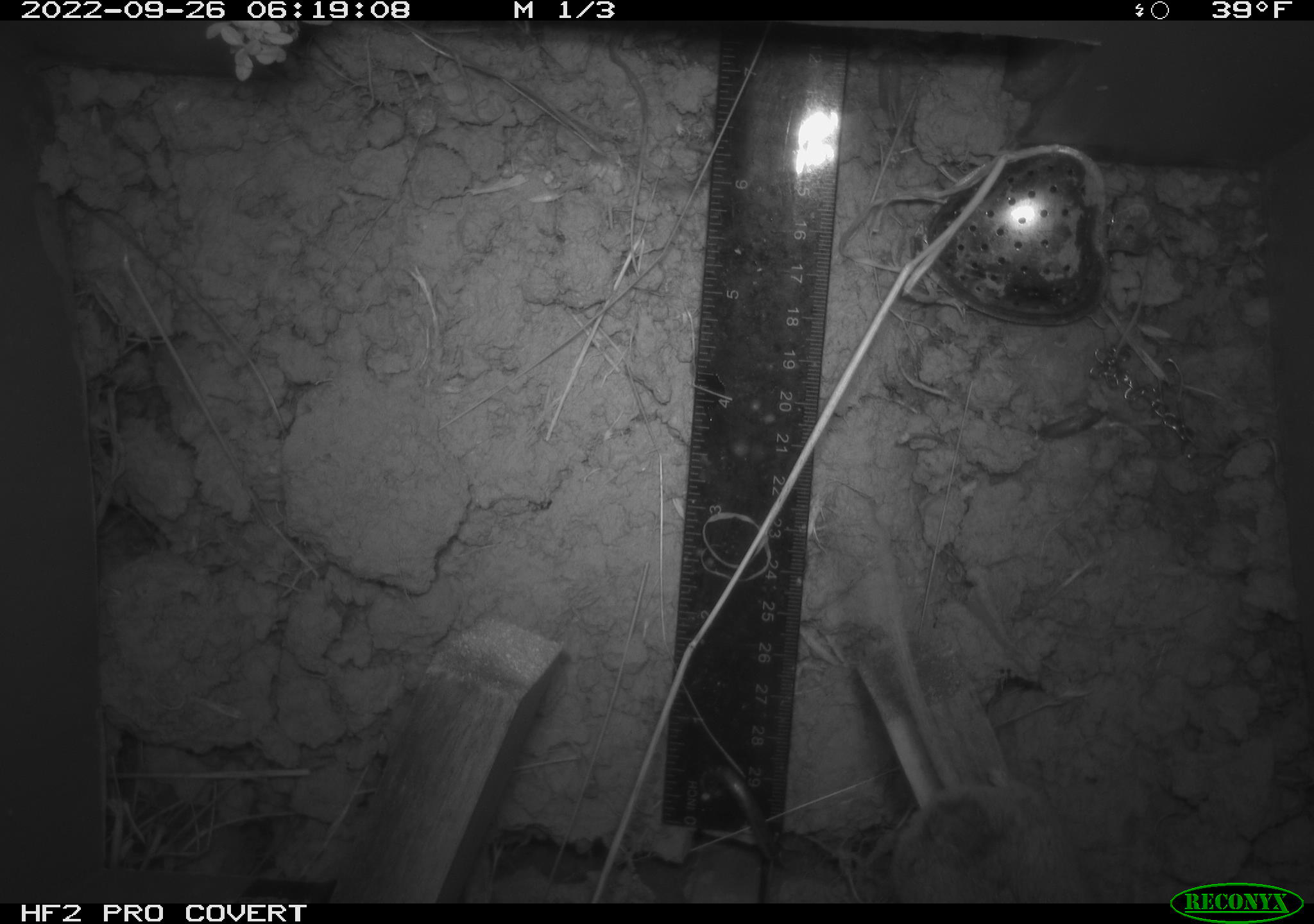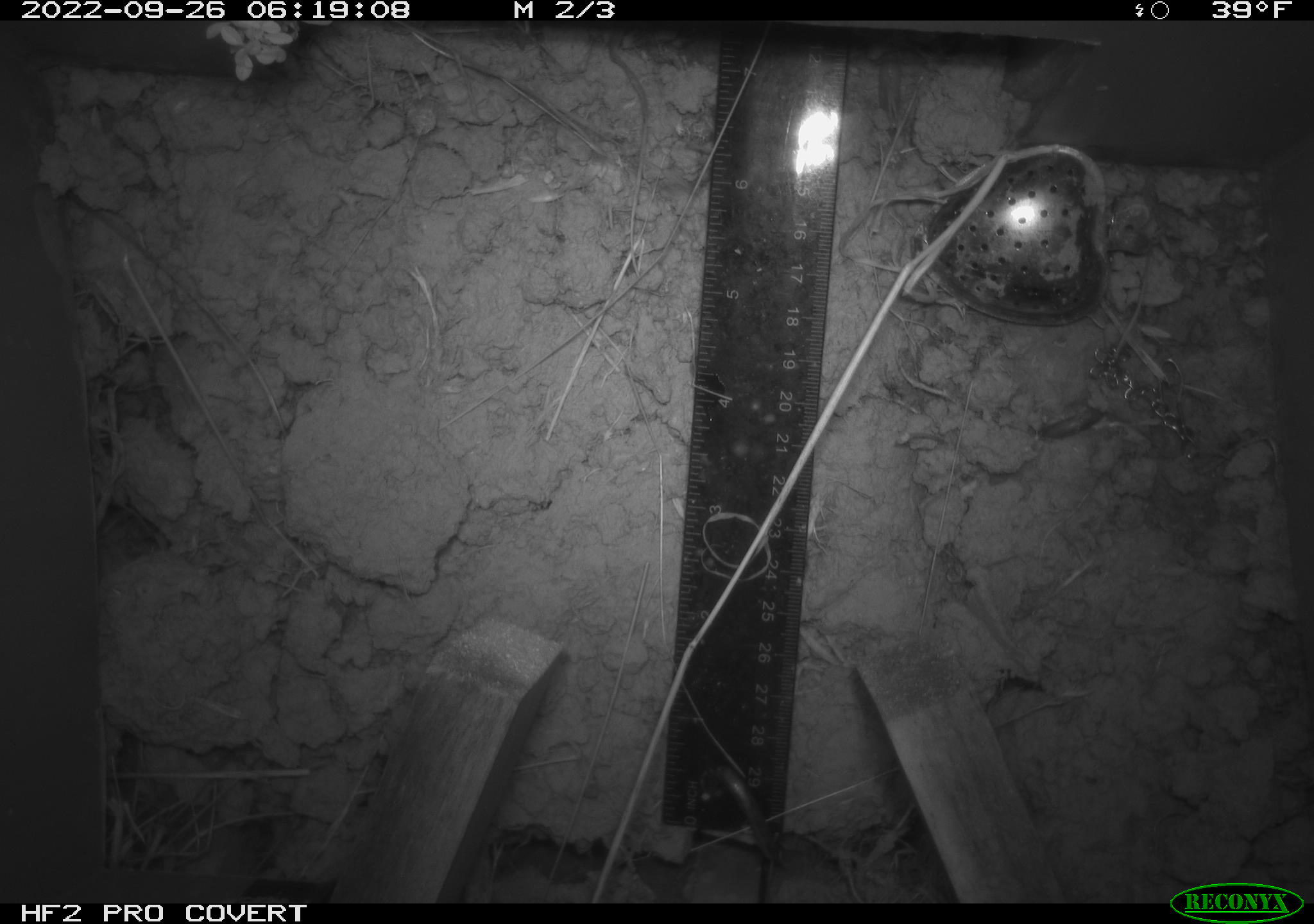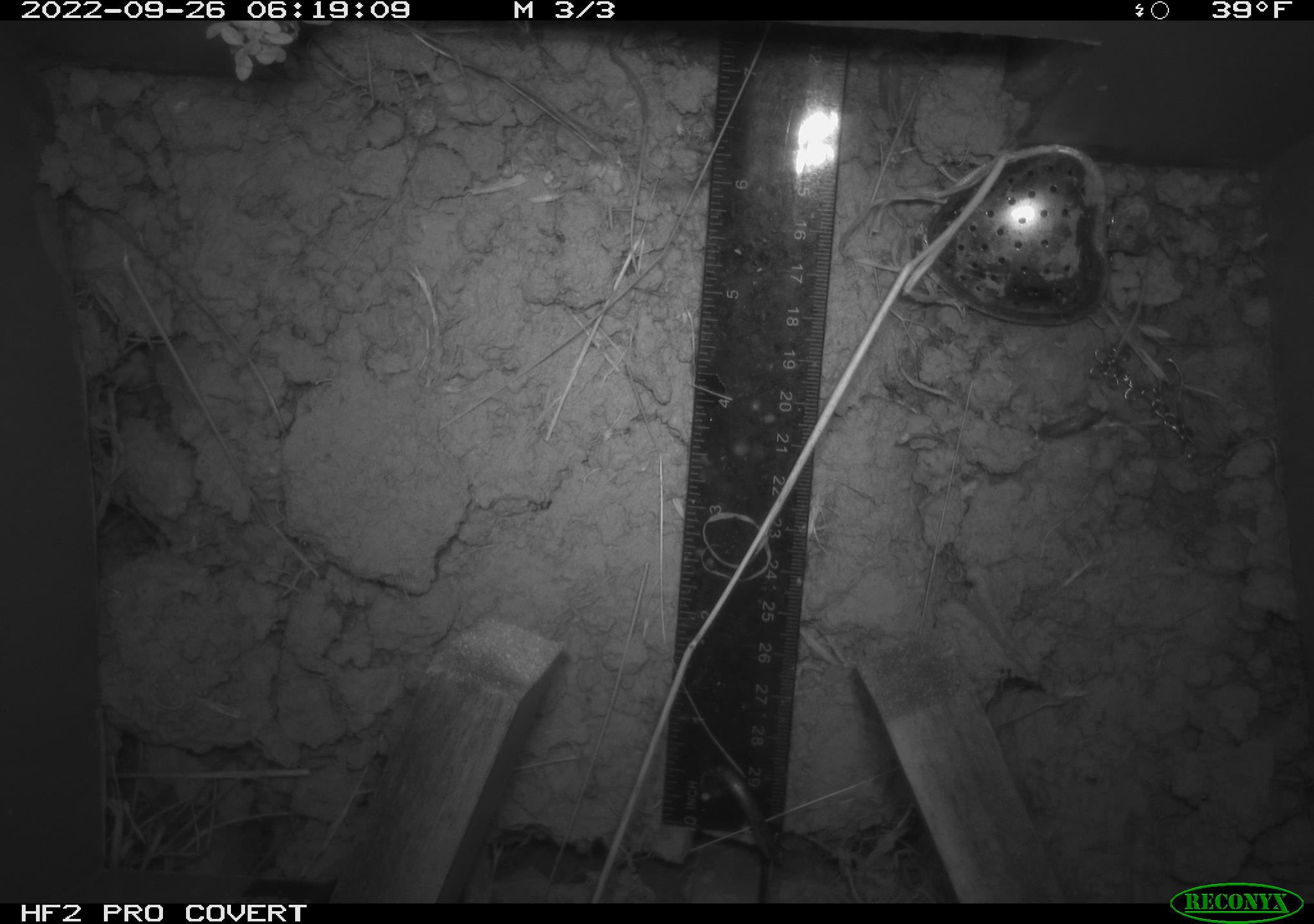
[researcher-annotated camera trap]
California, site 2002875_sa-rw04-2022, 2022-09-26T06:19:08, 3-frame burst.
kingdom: Animalia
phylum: Chordata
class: Mammalia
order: Rodentia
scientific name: Rodentia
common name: mouse species